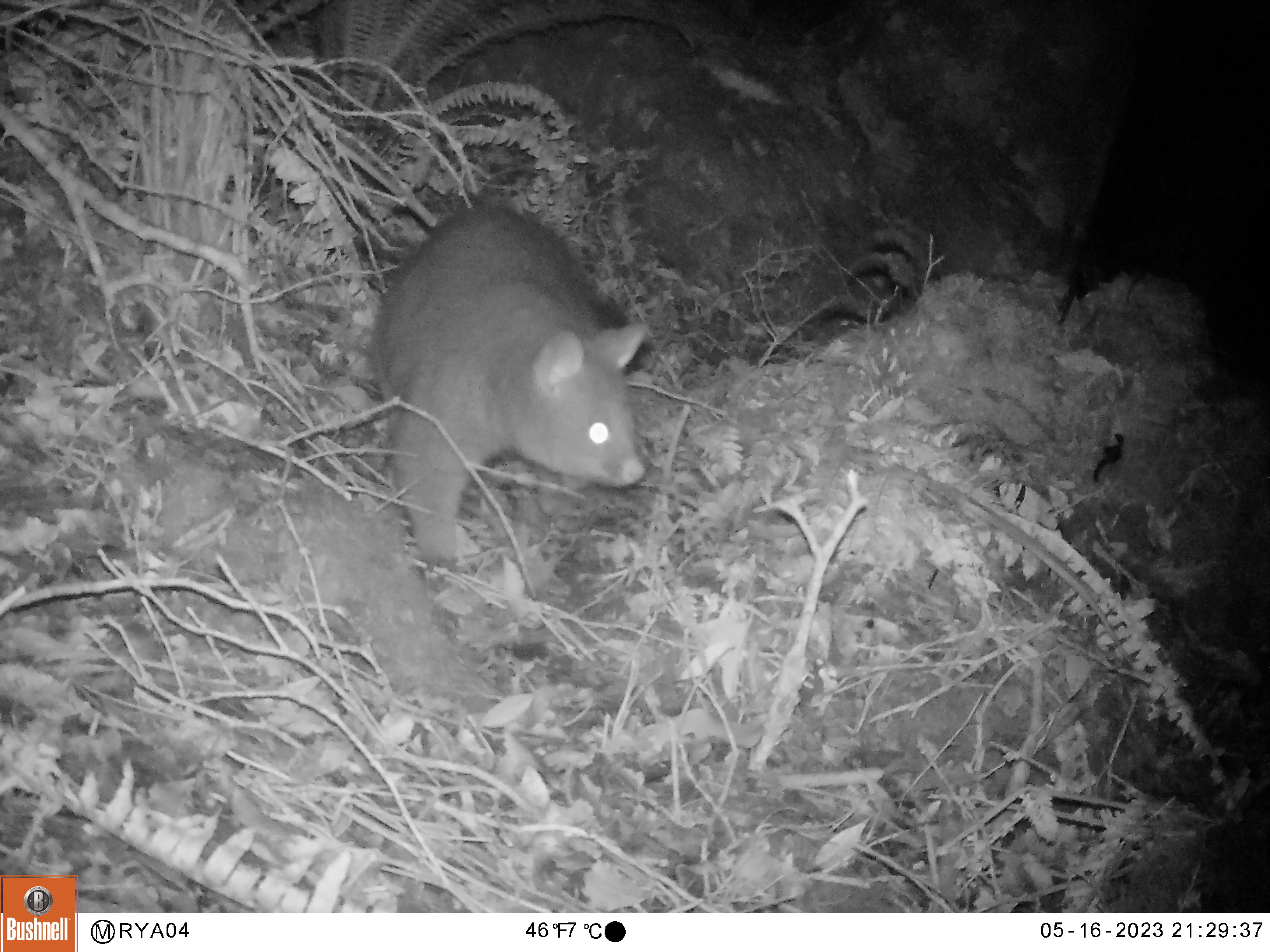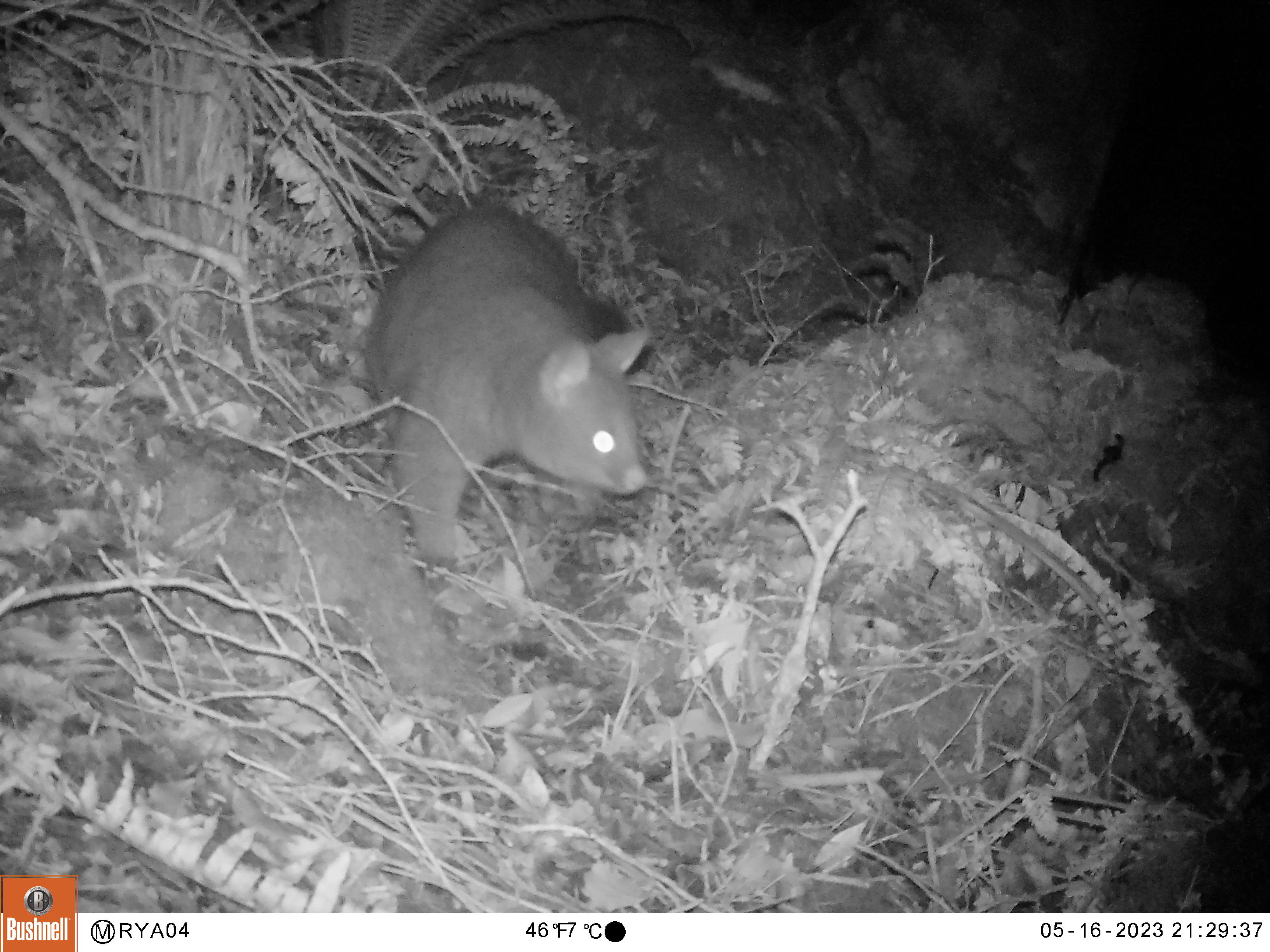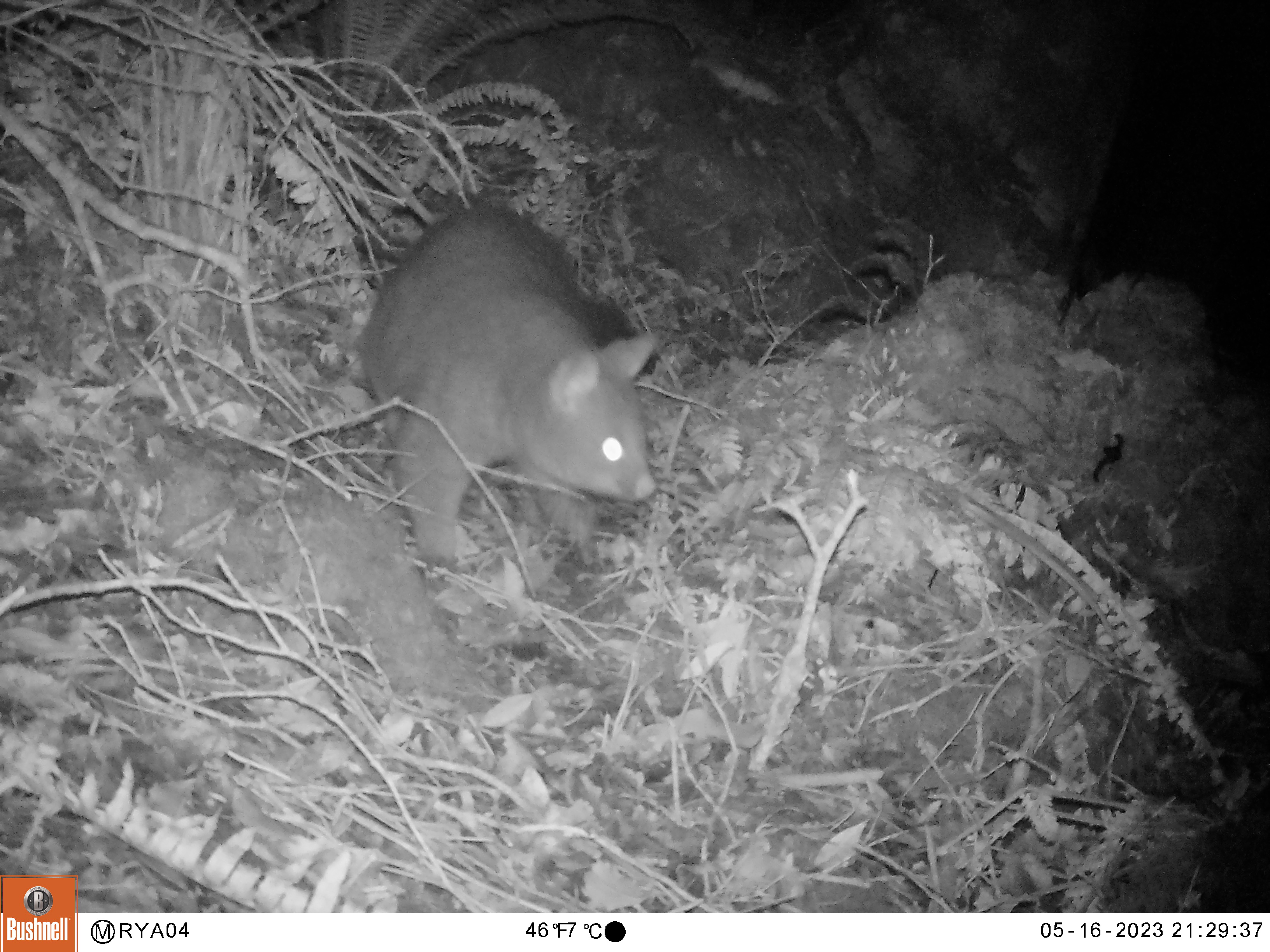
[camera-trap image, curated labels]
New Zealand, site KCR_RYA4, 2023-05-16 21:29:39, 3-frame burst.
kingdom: Animalia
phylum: Chordata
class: Mammalia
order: Diprotodontia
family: Phalangeridae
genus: Trichosurus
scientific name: Trichosurus vulpecula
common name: common brushtail possum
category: possum